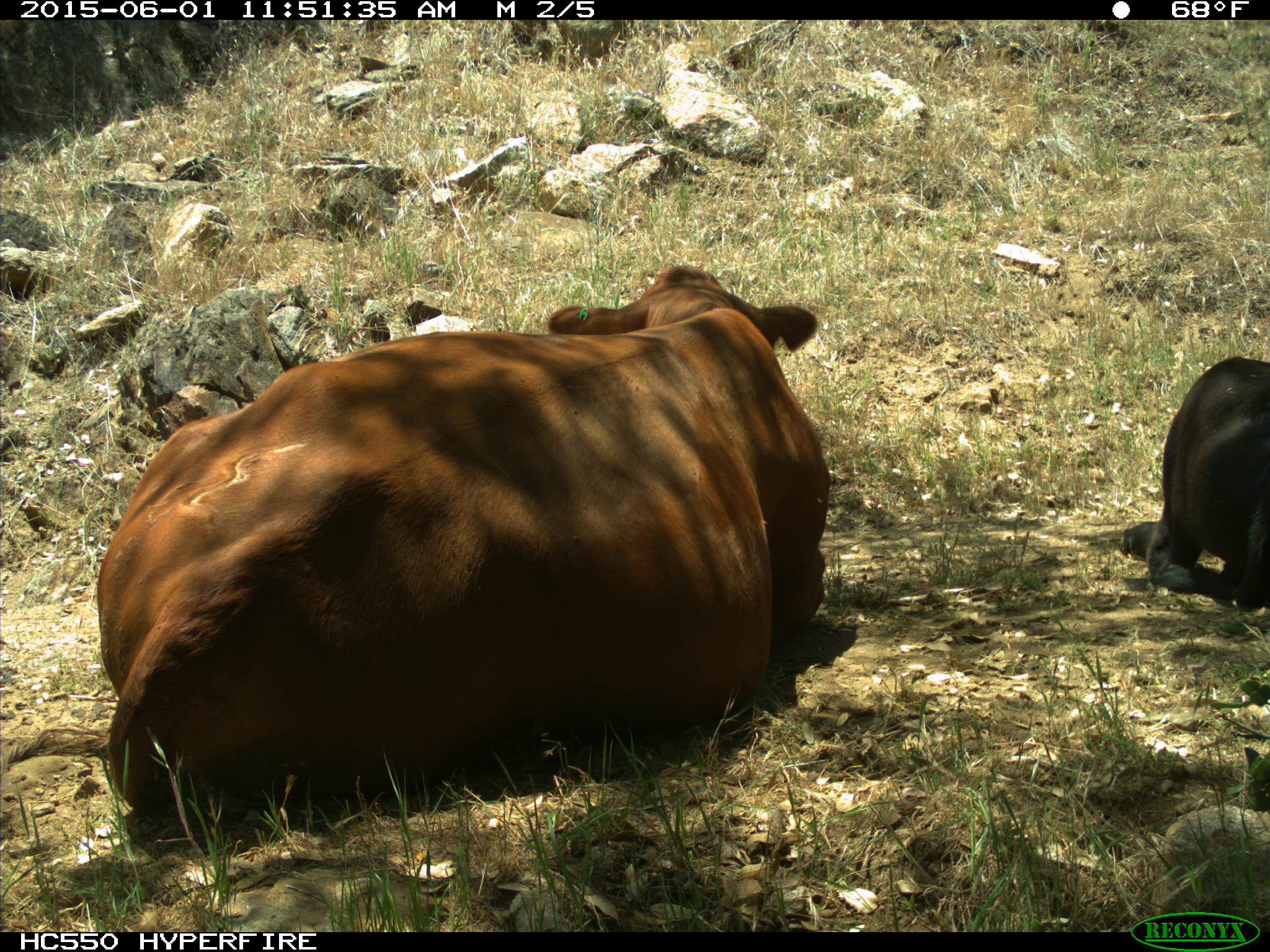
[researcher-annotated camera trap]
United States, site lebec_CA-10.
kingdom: Animalia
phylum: Chordata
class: Mammalia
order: Artiodactyla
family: Bovidae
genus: Bos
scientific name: Bos taurus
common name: domestic cow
Bos taurus (domestic cow).